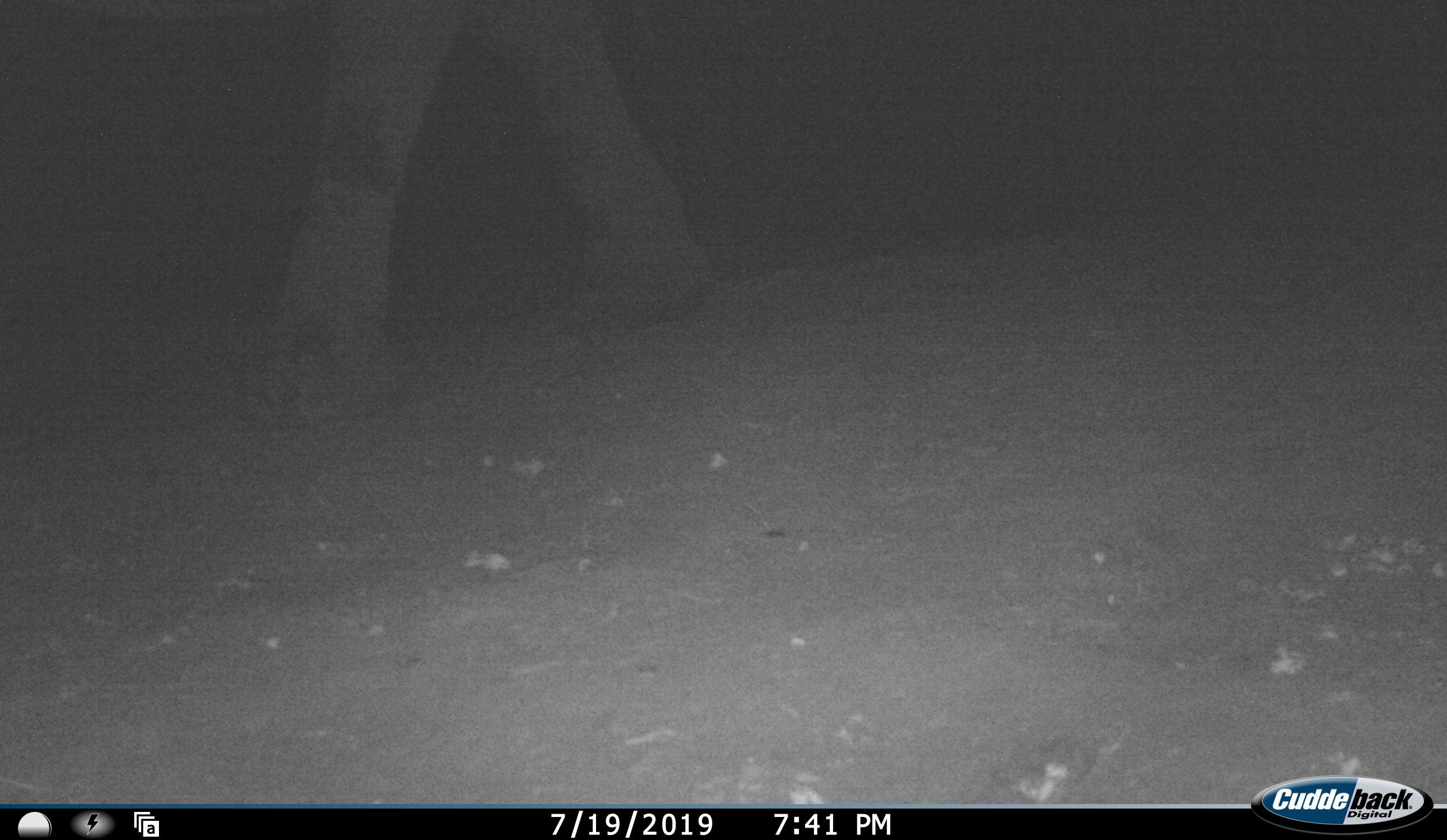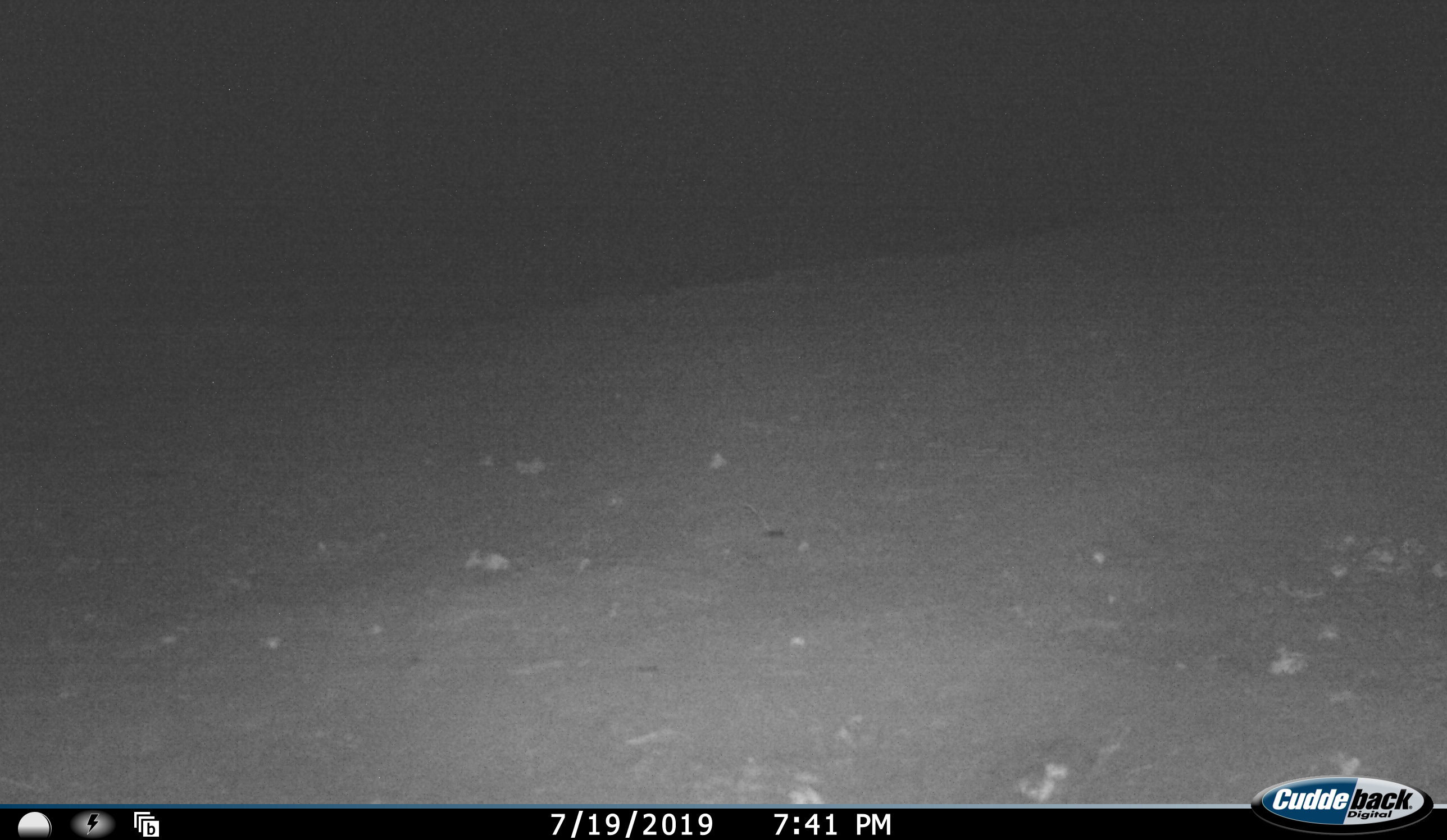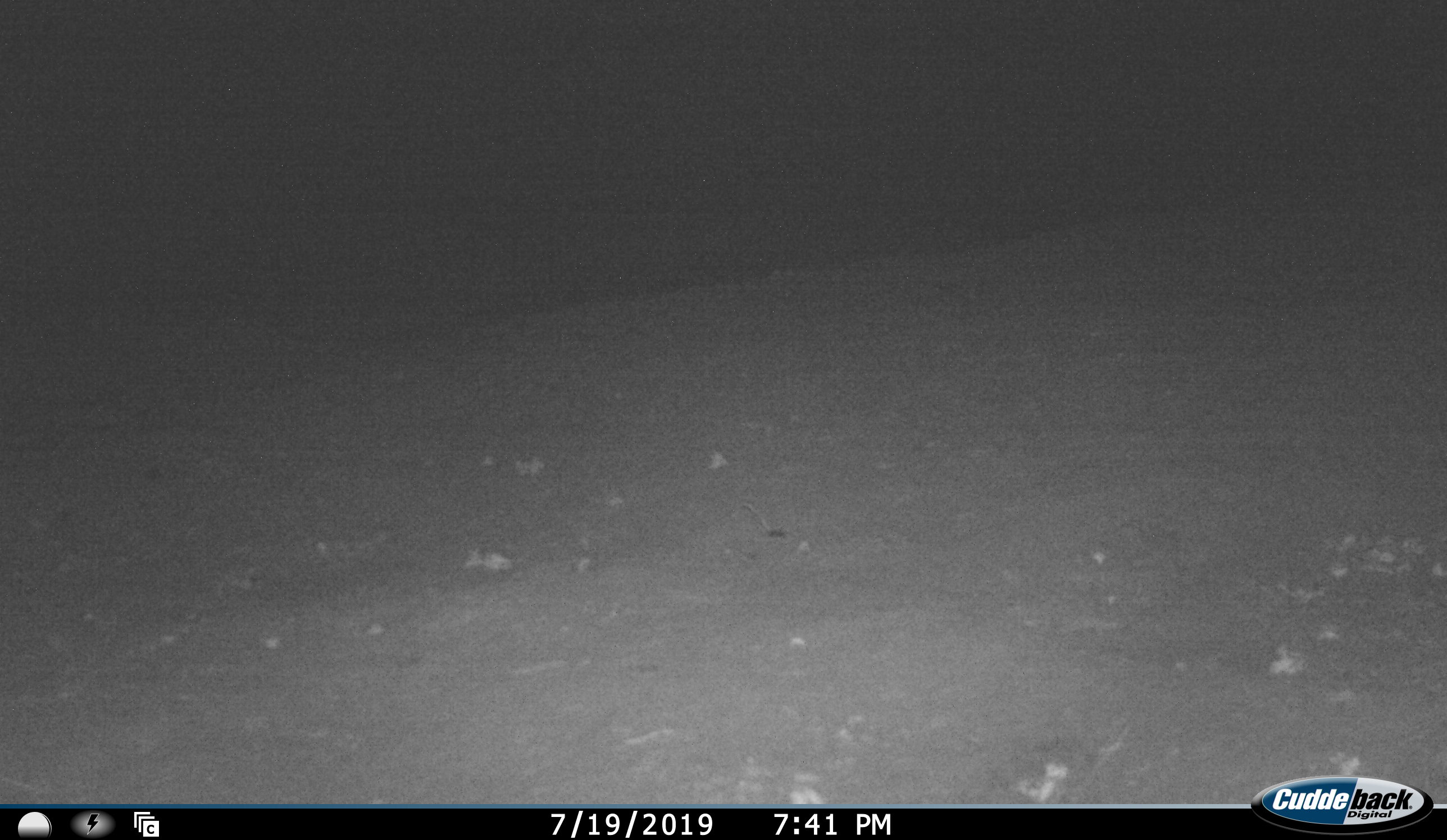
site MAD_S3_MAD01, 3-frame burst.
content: unidentified animal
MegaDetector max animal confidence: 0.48